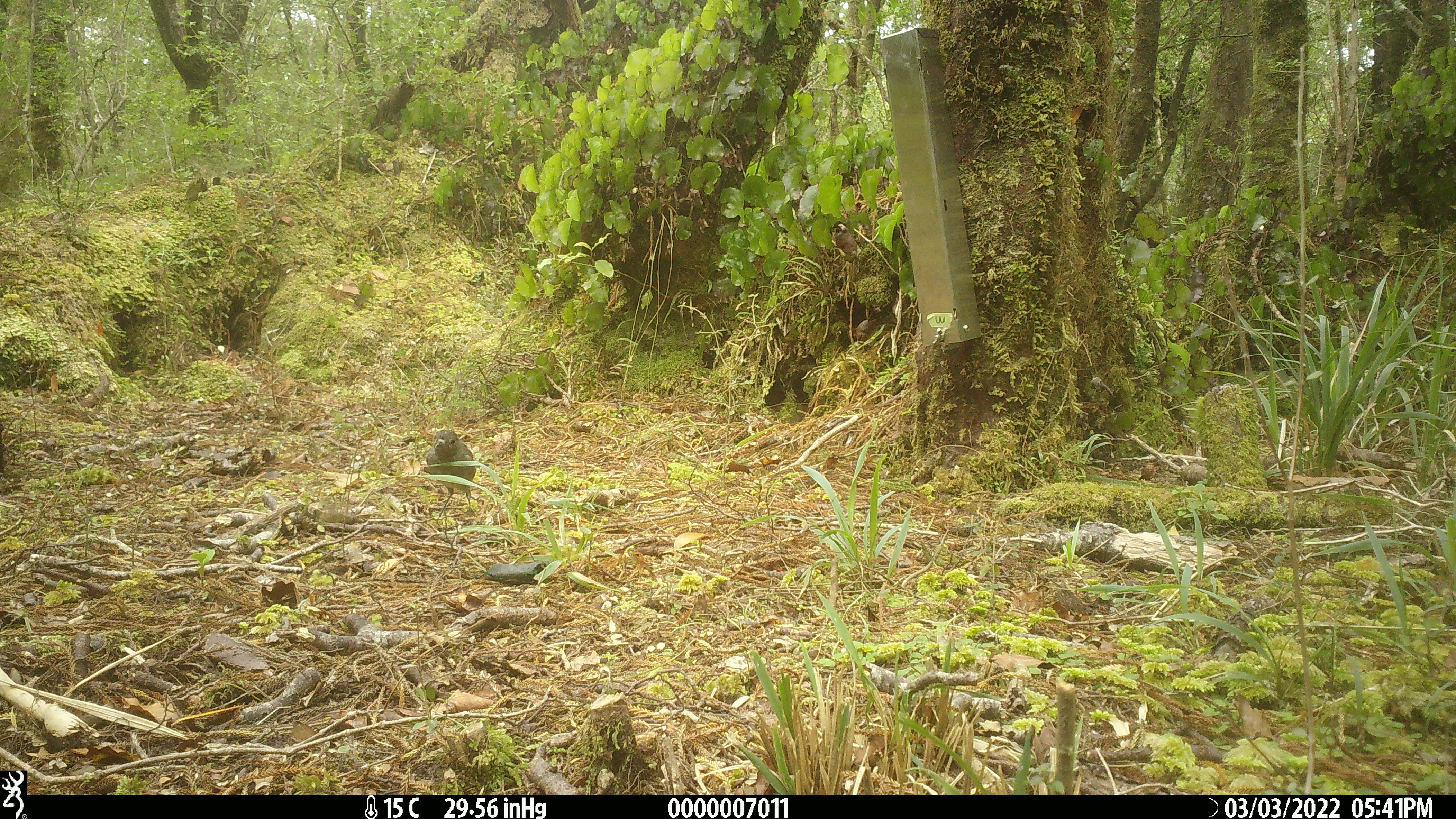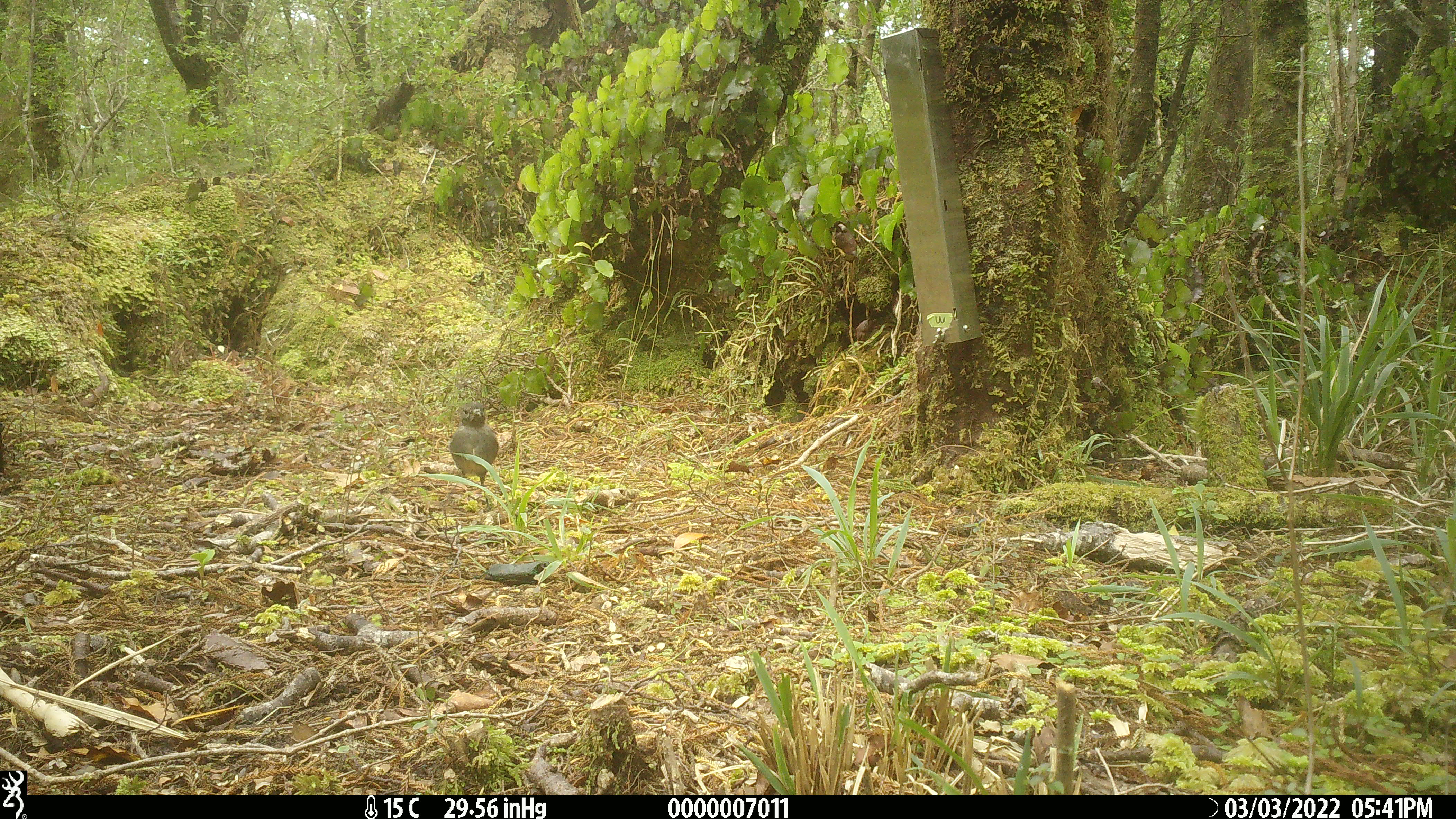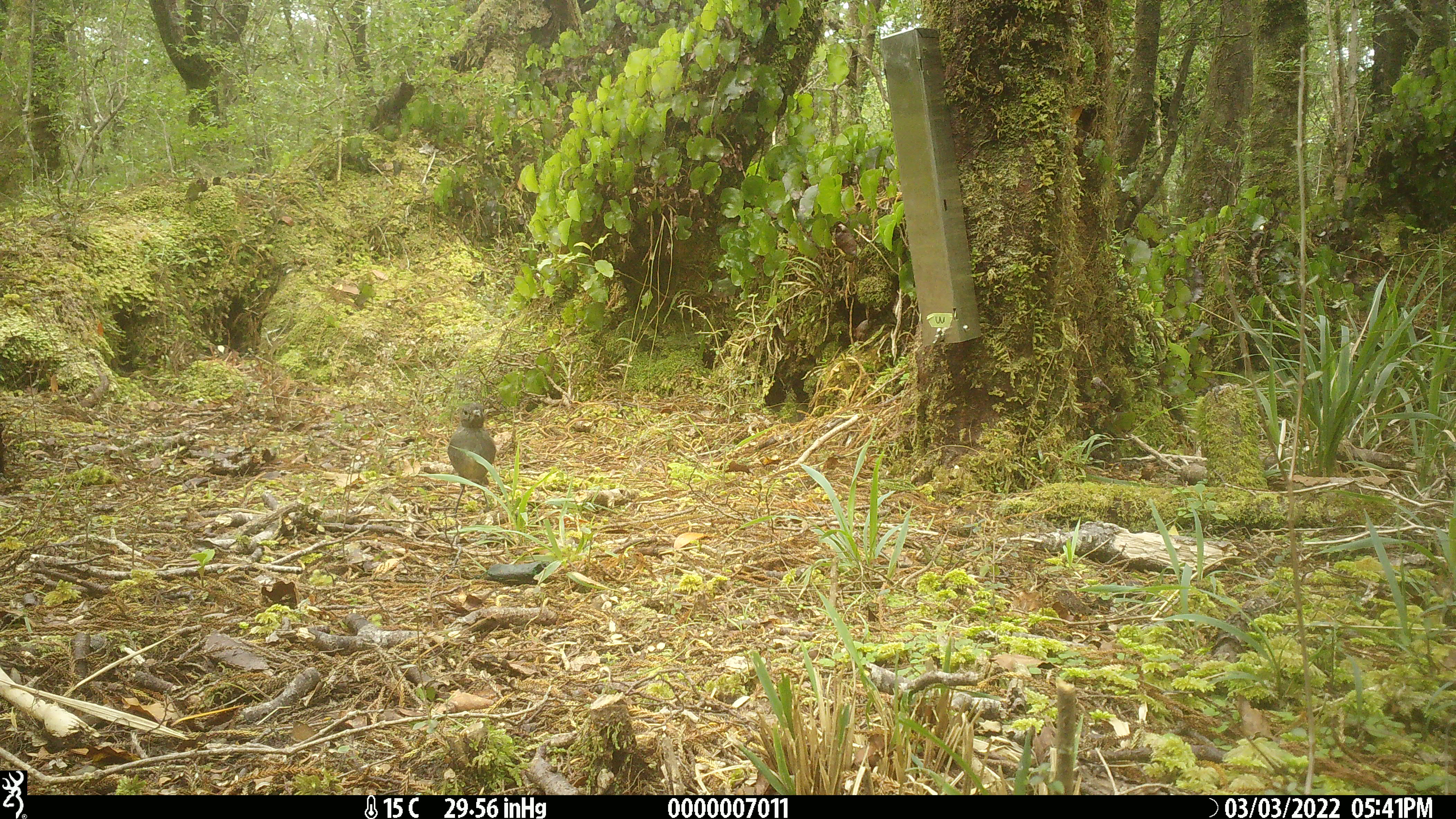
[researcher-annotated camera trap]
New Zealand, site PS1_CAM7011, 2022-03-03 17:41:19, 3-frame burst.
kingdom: Animalia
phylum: Chordata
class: Aves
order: Passeriformes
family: Petroicidae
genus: Petroica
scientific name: Petroica australis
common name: new zealand robin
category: robin